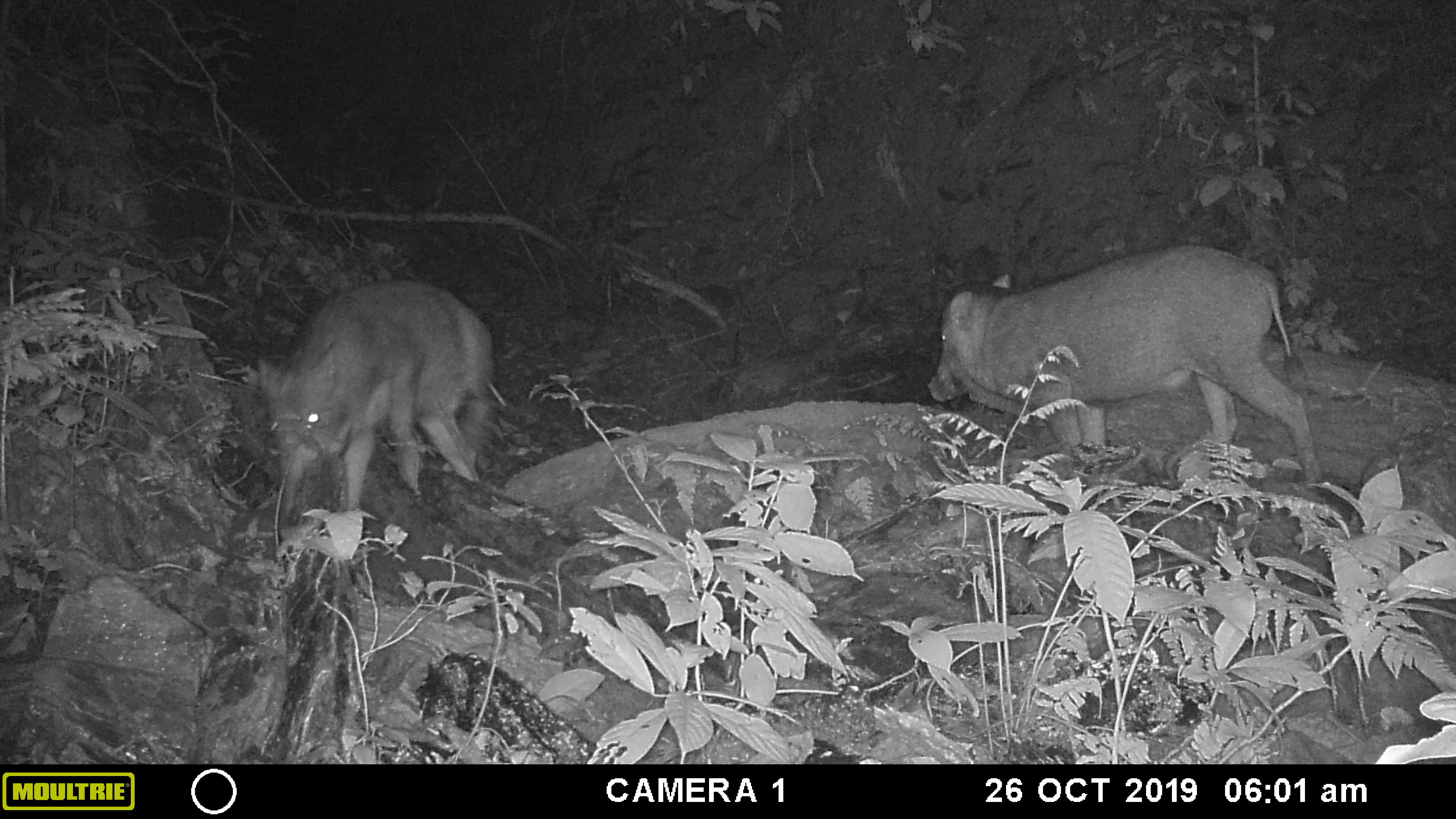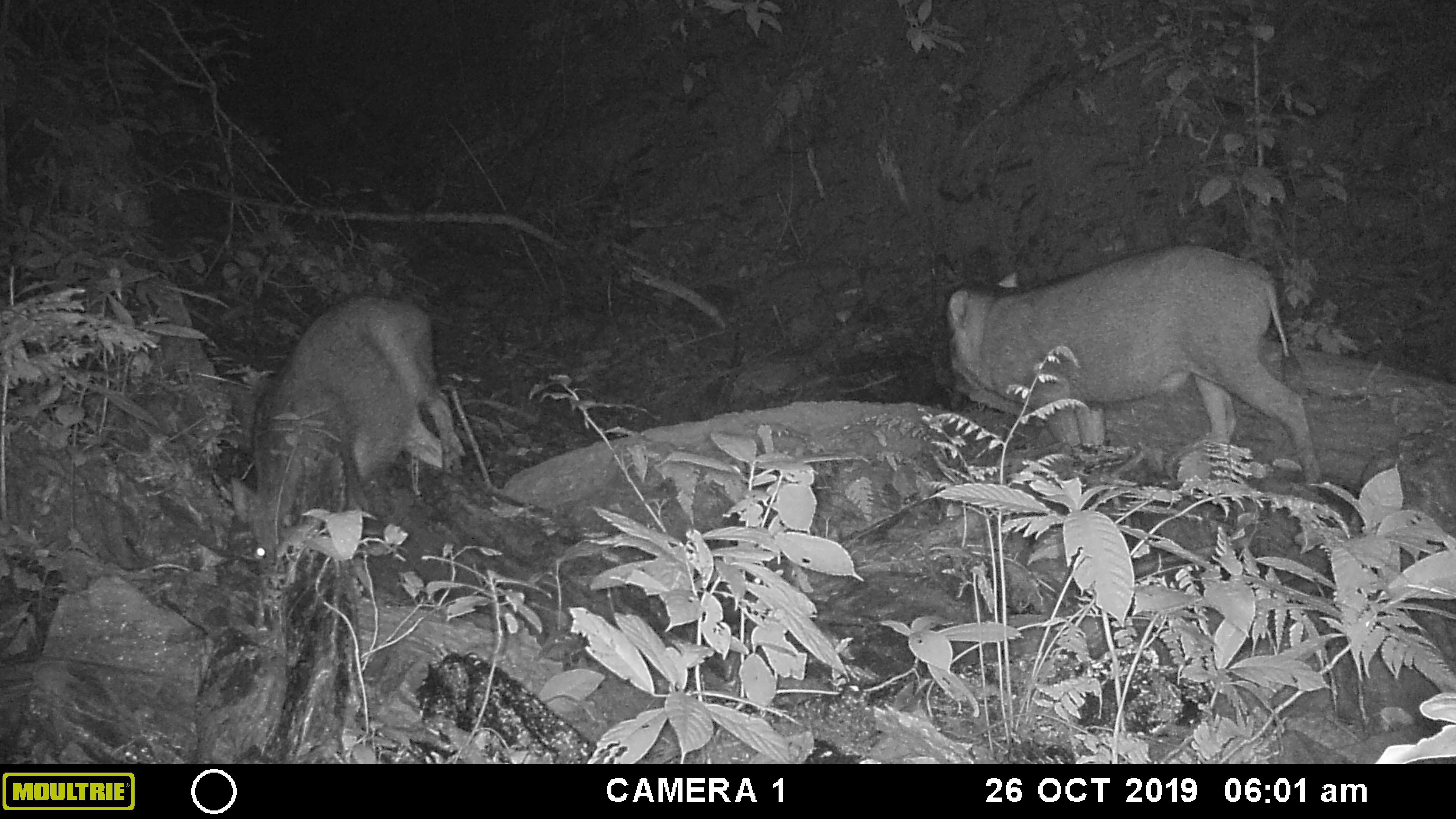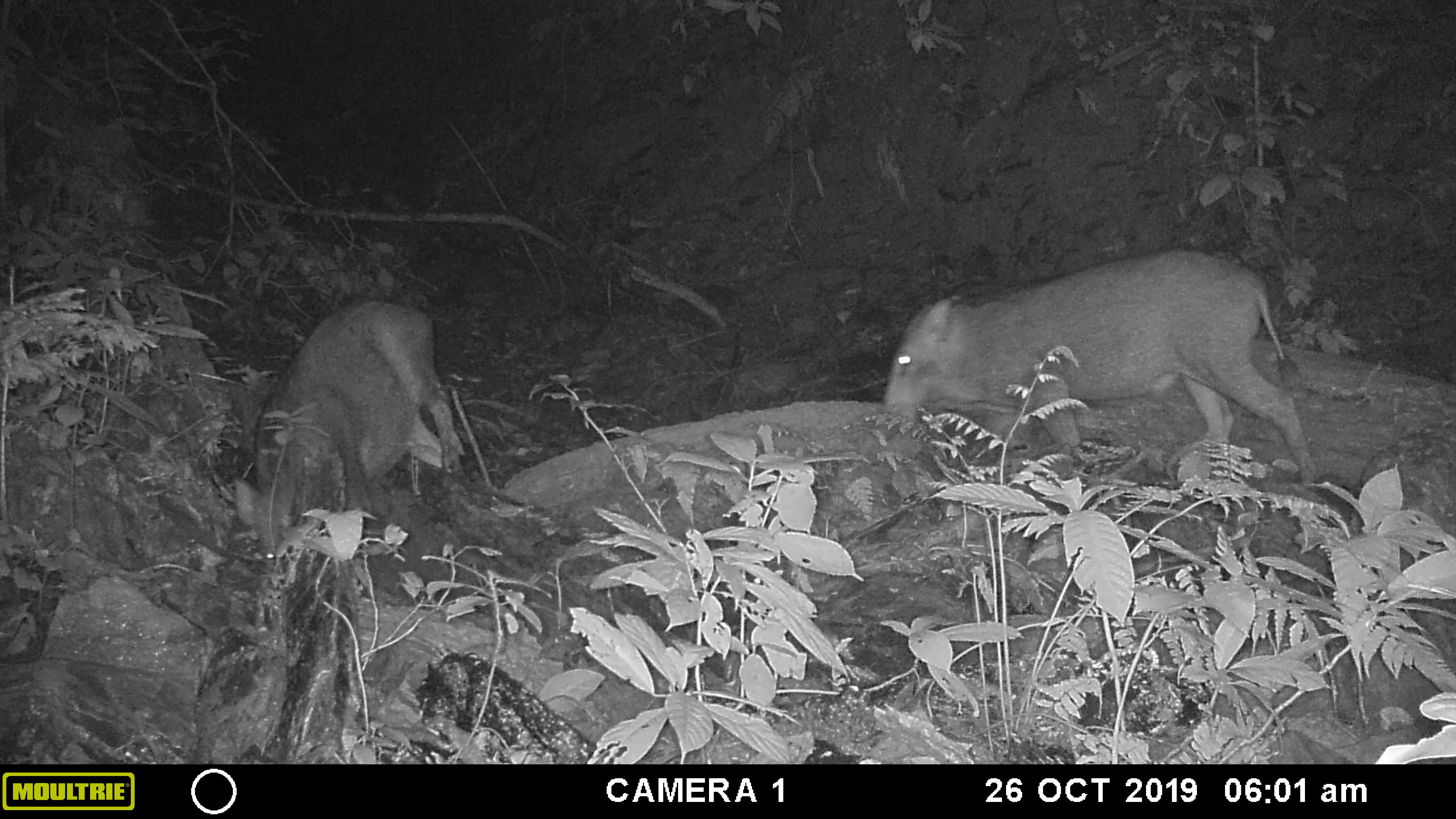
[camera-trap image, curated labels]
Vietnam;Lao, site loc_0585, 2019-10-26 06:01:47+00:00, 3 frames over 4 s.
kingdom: Animalia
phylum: Chordata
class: Mammalia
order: Artiodactyla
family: Suidae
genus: Sus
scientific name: Sus scrofa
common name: eurasian wild pig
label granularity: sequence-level